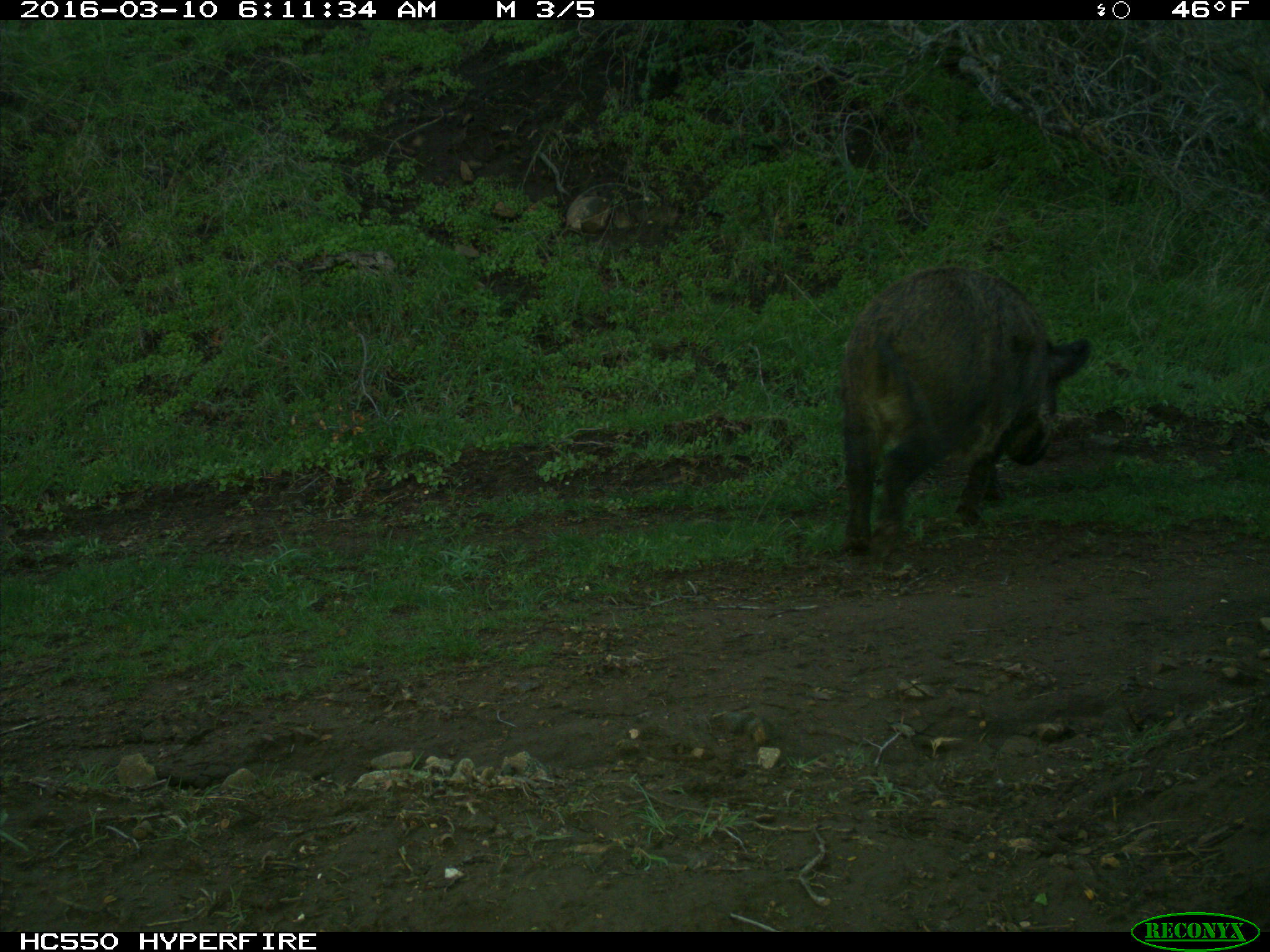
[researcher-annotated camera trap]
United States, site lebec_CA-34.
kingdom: Animalia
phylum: Chordata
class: Mammalia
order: Artiodactyla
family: Suidae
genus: Sus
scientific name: Sus scrofa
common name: wild boar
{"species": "Sus scrofa (wild boar)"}